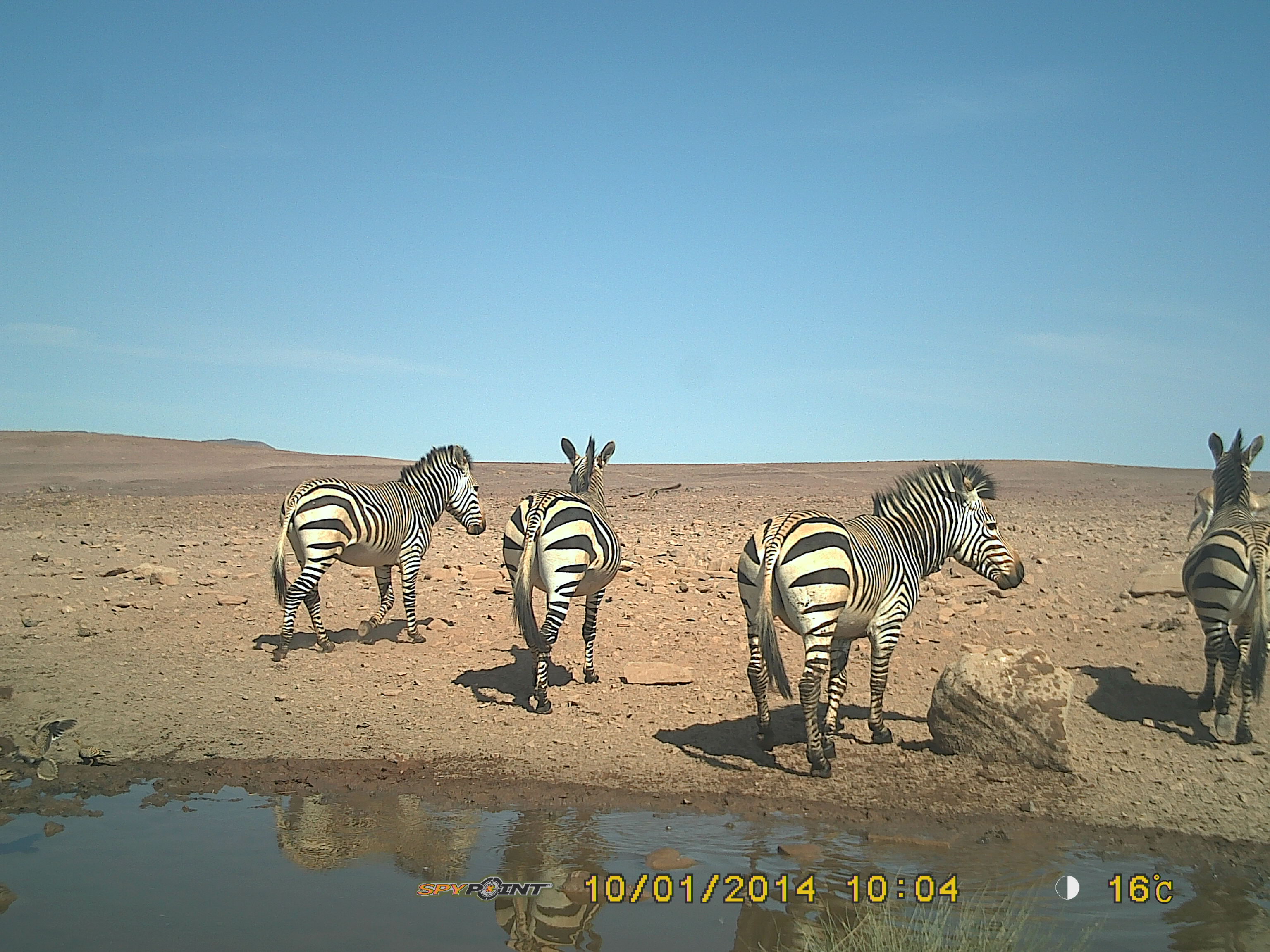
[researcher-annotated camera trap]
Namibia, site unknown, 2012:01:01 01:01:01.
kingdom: Animalia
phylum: Chordata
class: Mammalia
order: Perissodactyla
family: Equidae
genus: Equus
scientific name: Equus zebra hartmannae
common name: hartmann's mountain zebra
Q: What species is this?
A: Equus zebra hartmannae (hartmann's mountain zebra).